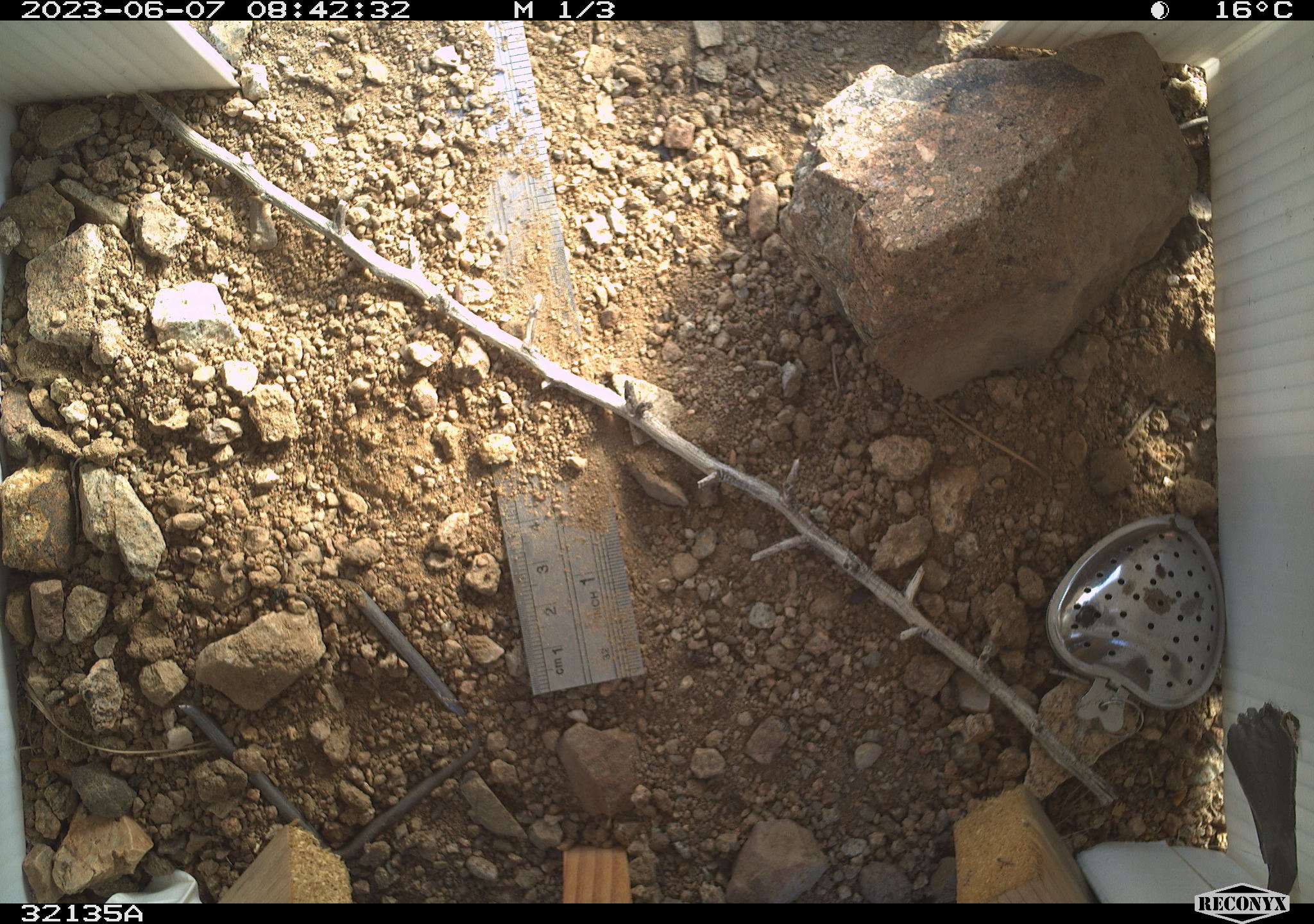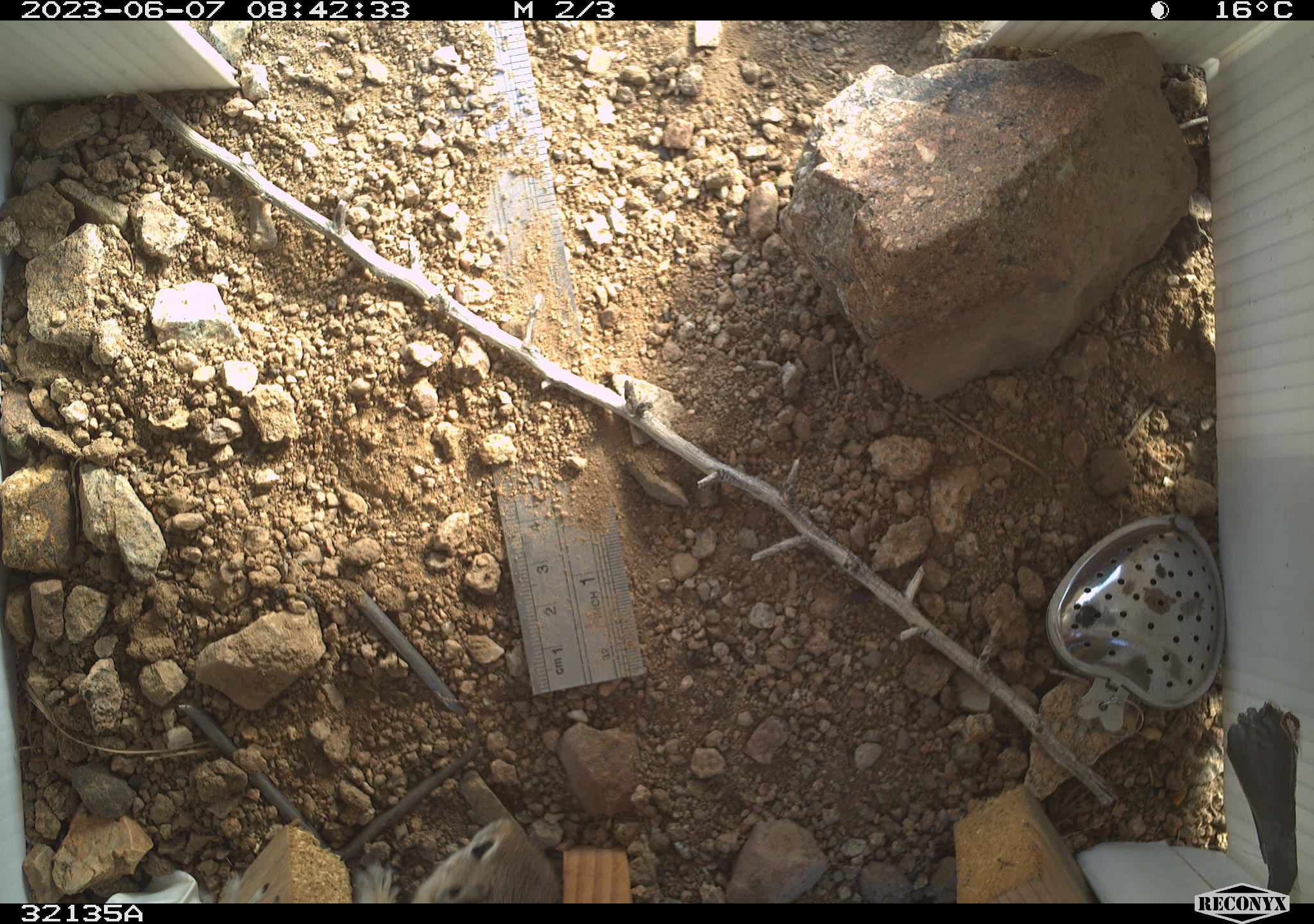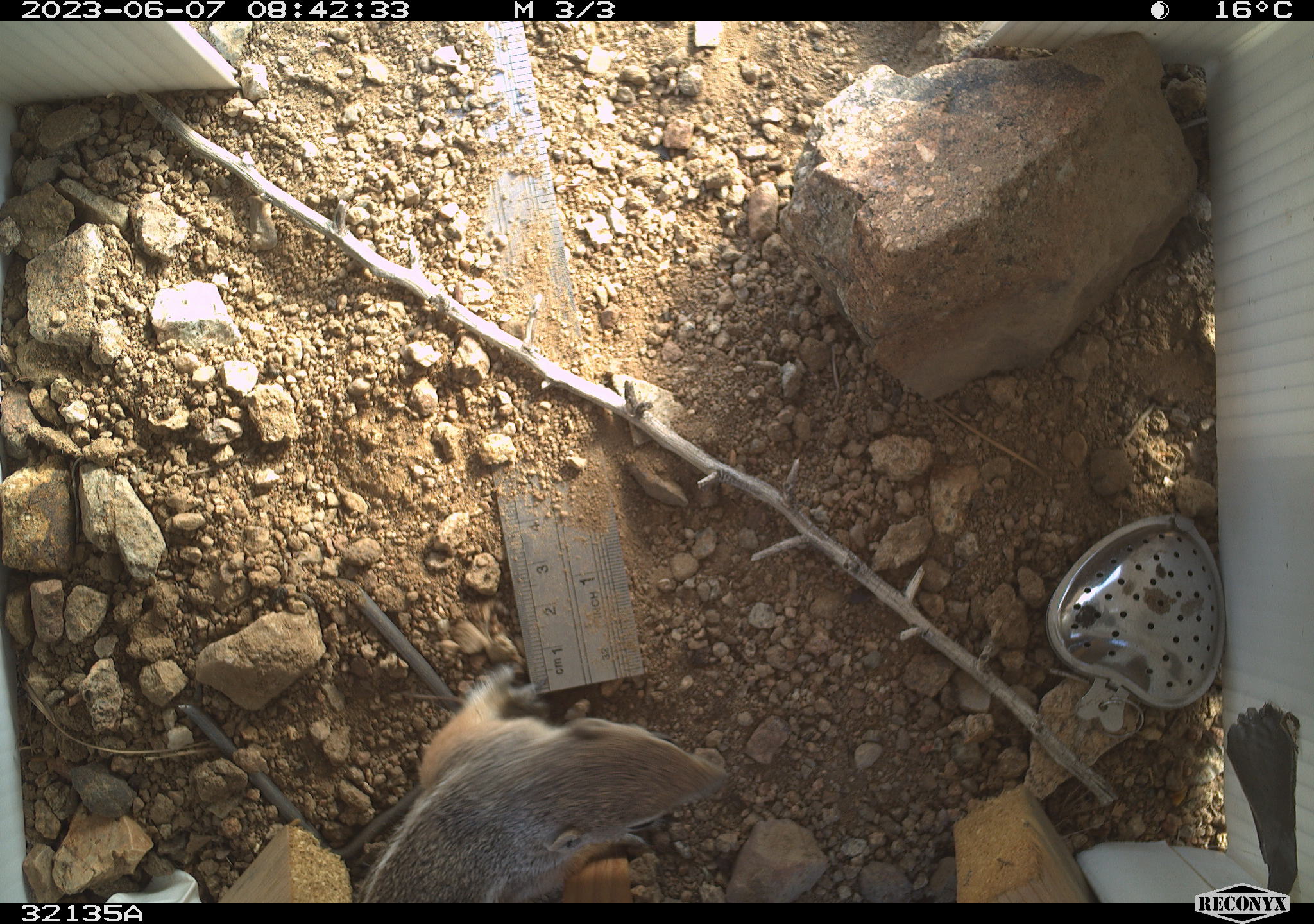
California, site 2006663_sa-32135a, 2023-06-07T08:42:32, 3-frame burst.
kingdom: Animalia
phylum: Chordata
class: Mammalia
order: Rodentia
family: Sciuridae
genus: Ammospermophilus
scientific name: Ammospermophilus leucurus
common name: white-tailed antelope squirrel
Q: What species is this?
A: White-tailed antelope squirrel (Ammospermophilus leucurus).